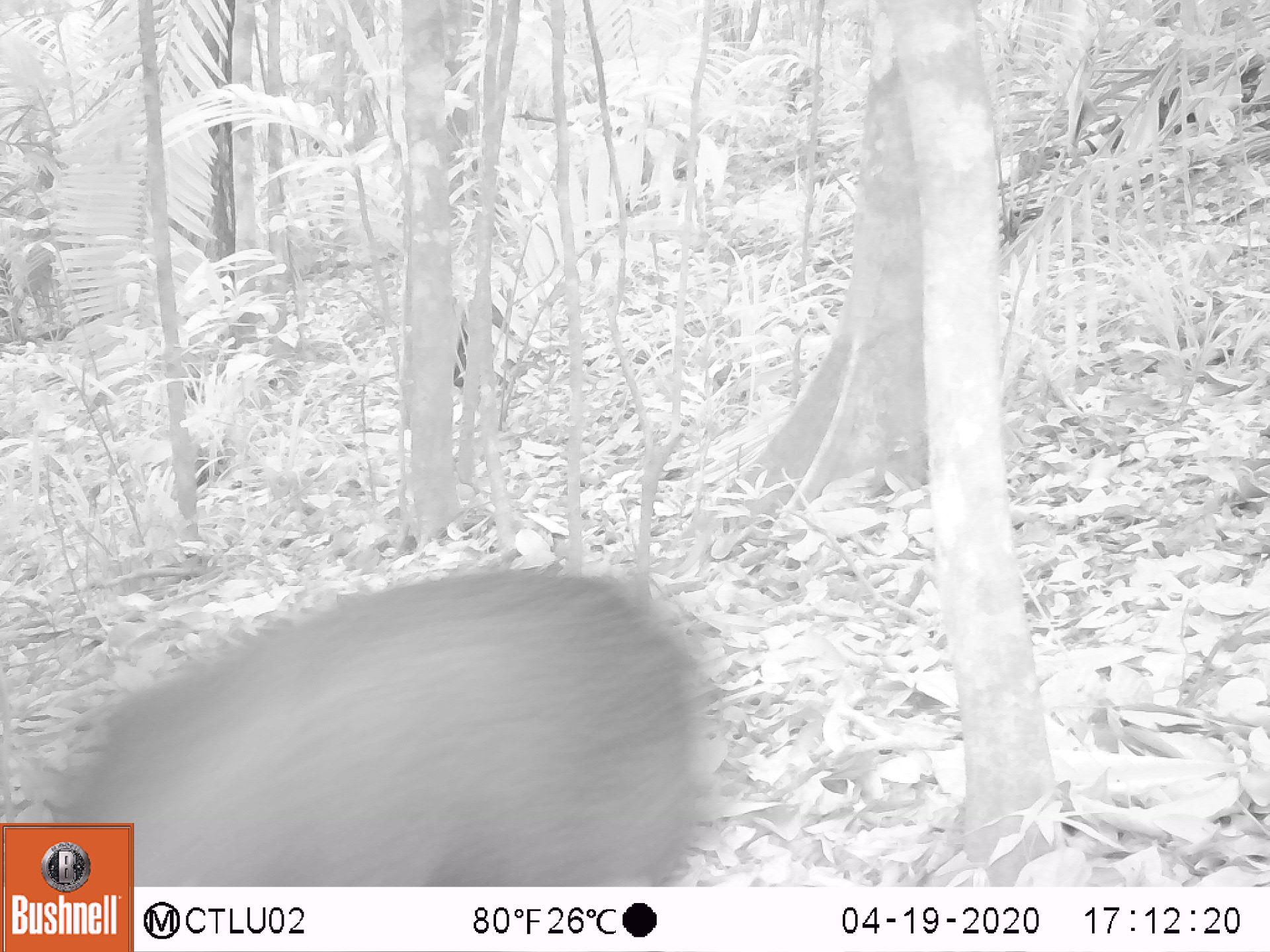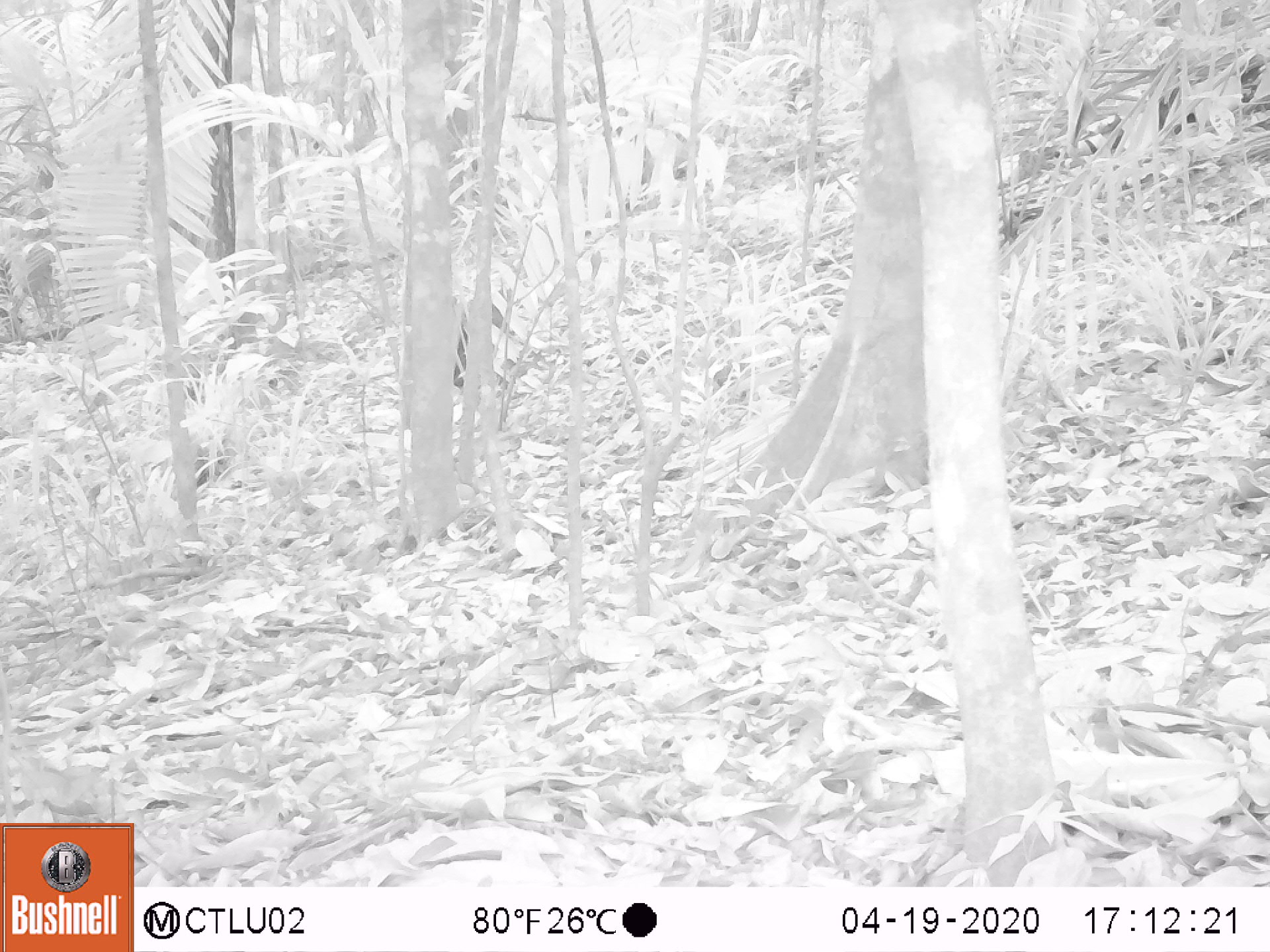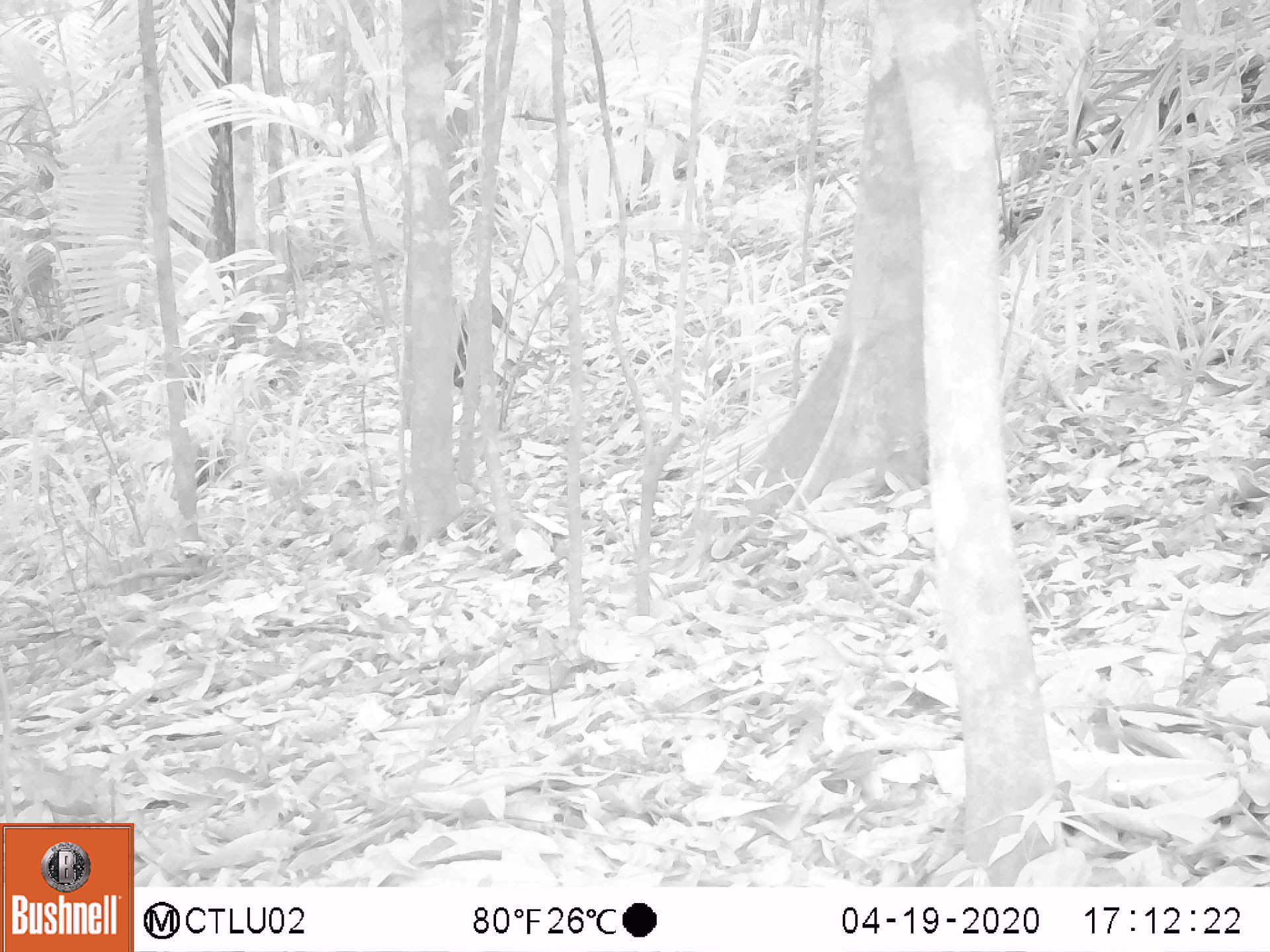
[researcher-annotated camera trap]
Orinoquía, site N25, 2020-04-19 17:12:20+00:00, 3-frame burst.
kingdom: Animalia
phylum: Chordata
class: Mammalia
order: Artiodactyla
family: Tayassuidae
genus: Pecari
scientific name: Pecari tajacu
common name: collared peccary